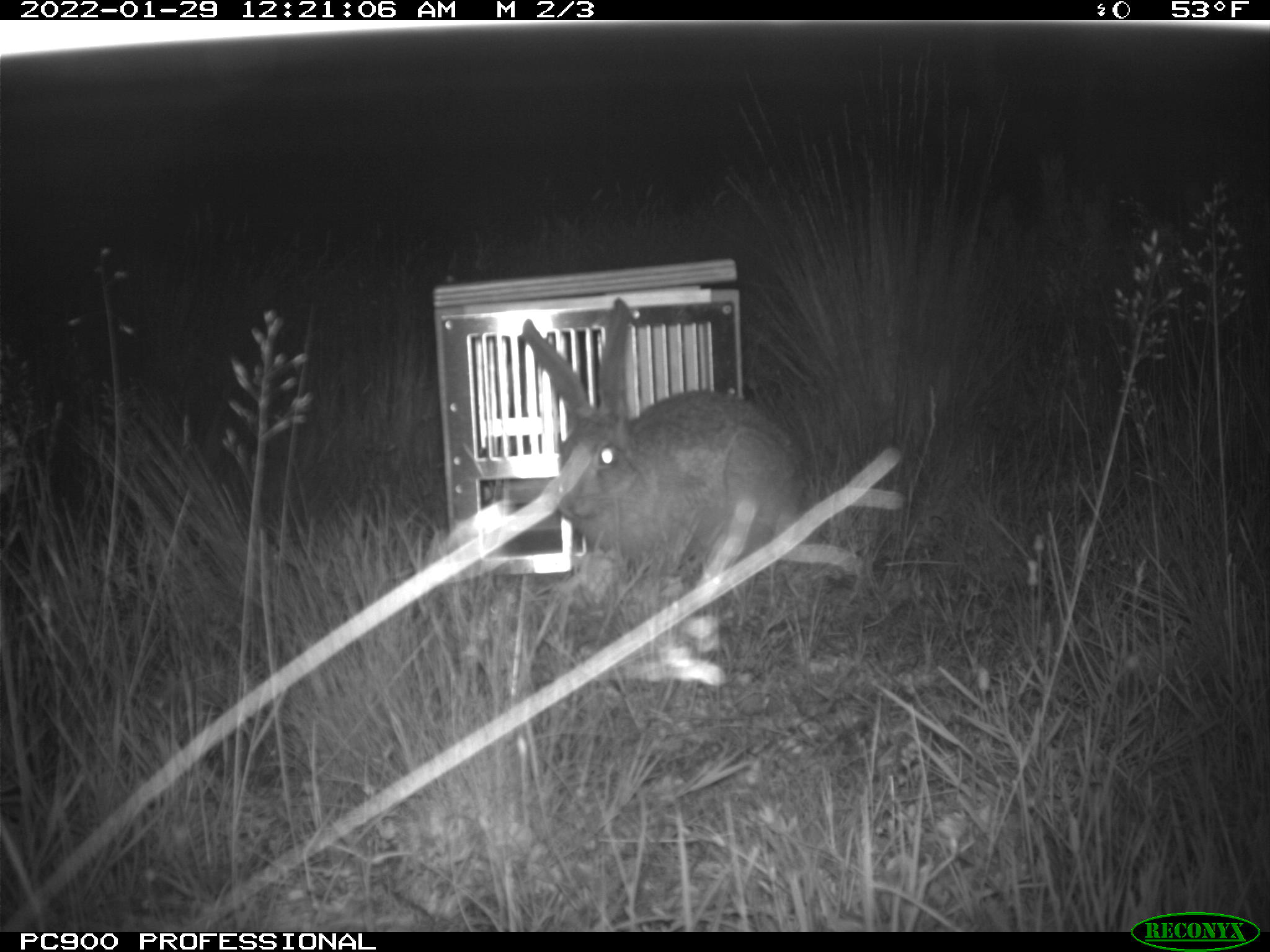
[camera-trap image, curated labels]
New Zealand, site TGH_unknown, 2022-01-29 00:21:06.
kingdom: Animalia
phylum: Chordata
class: Mammalia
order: Lagomorpha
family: Leporidae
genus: Lepus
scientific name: Lepus europaeus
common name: brown hare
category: hare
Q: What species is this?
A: Hare (brown hare) (Lepus europaeus).